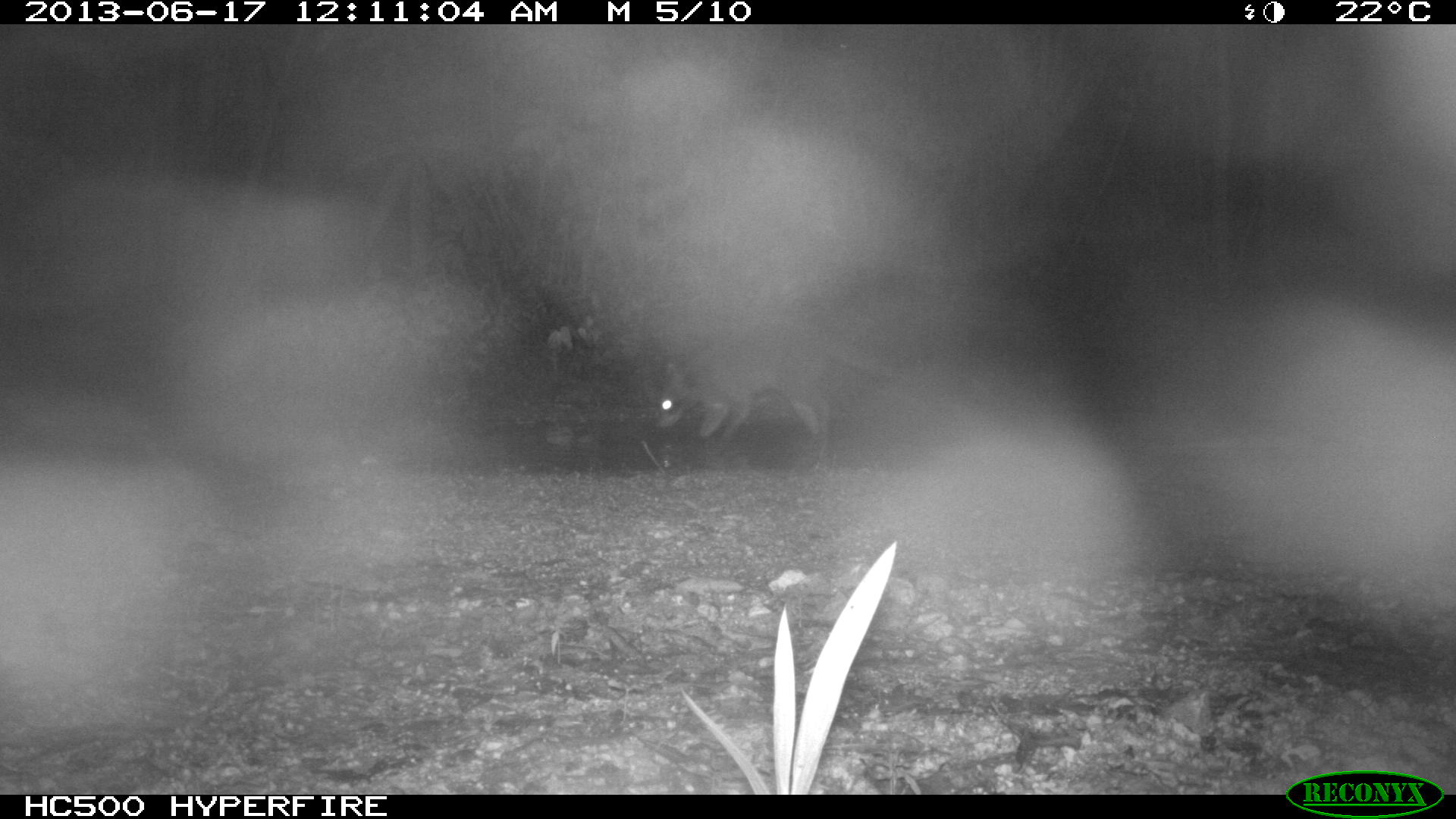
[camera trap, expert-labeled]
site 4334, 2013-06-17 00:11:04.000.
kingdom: Animalia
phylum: Chordata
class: Mammalia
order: Carnivora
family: Procyonidae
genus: Procyon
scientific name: Procyon lotor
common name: common raccoon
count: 1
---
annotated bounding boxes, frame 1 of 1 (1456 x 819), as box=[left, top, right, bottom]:
procyon lotor: box=[650, 326, 884, 441]